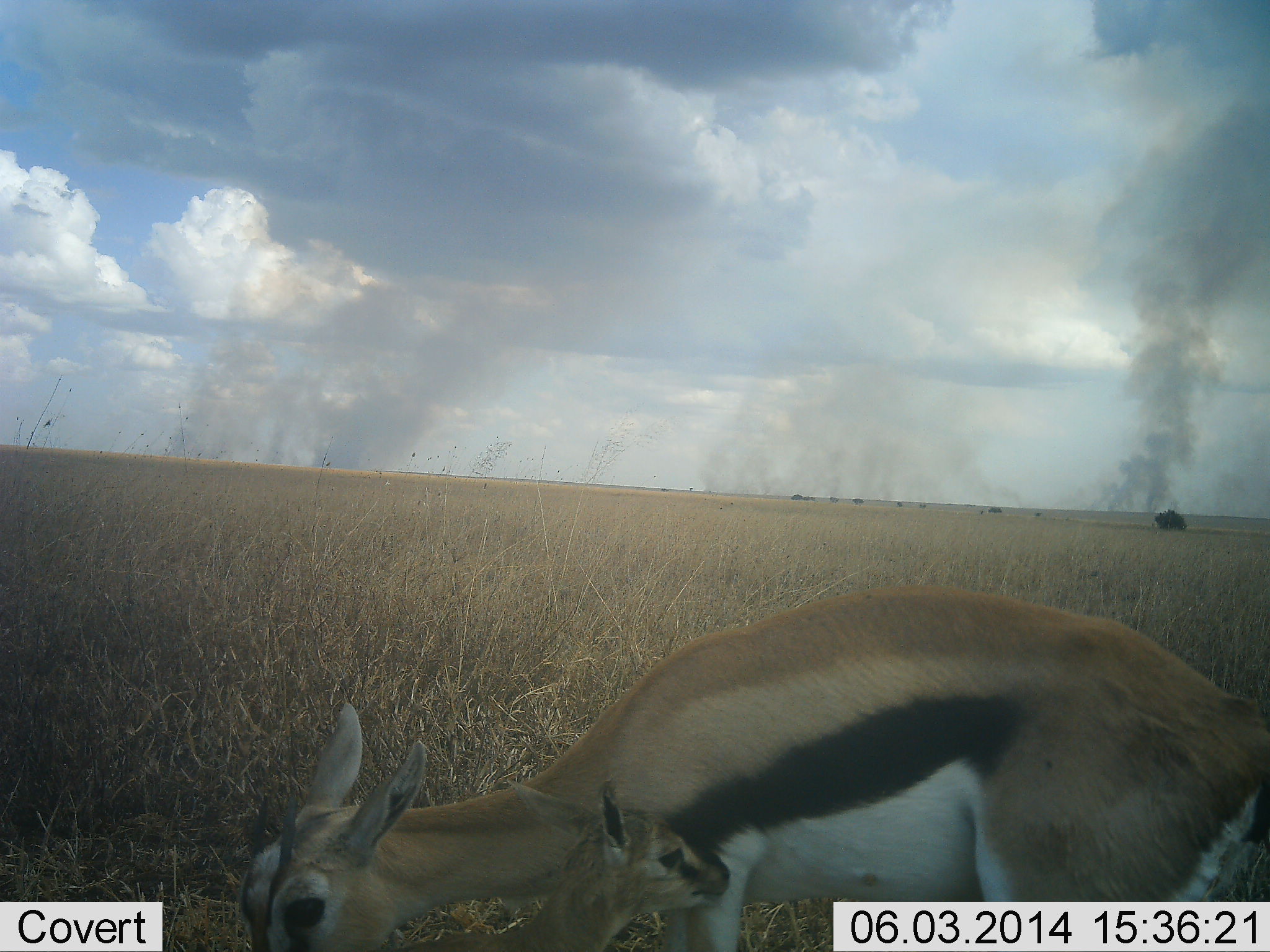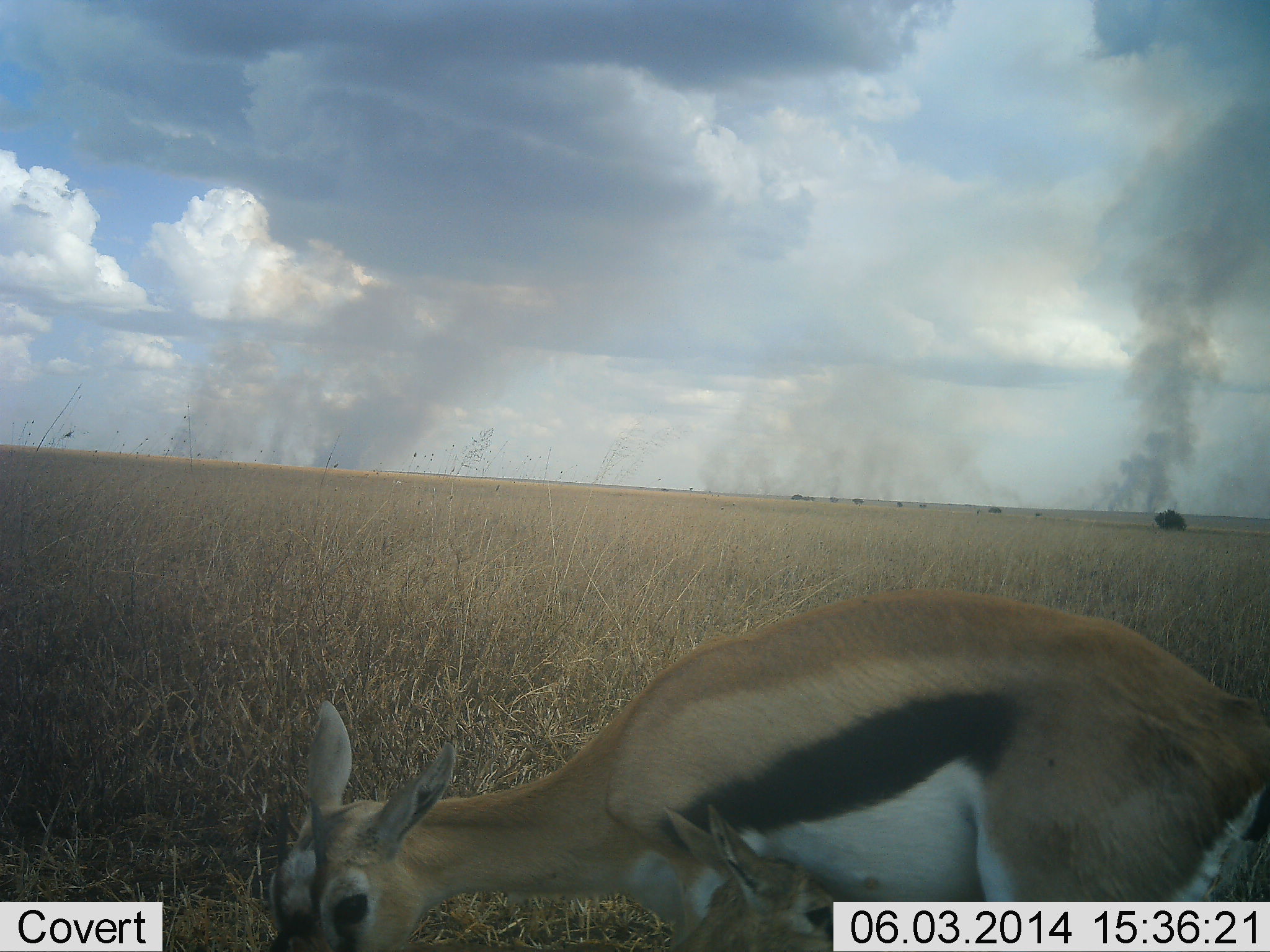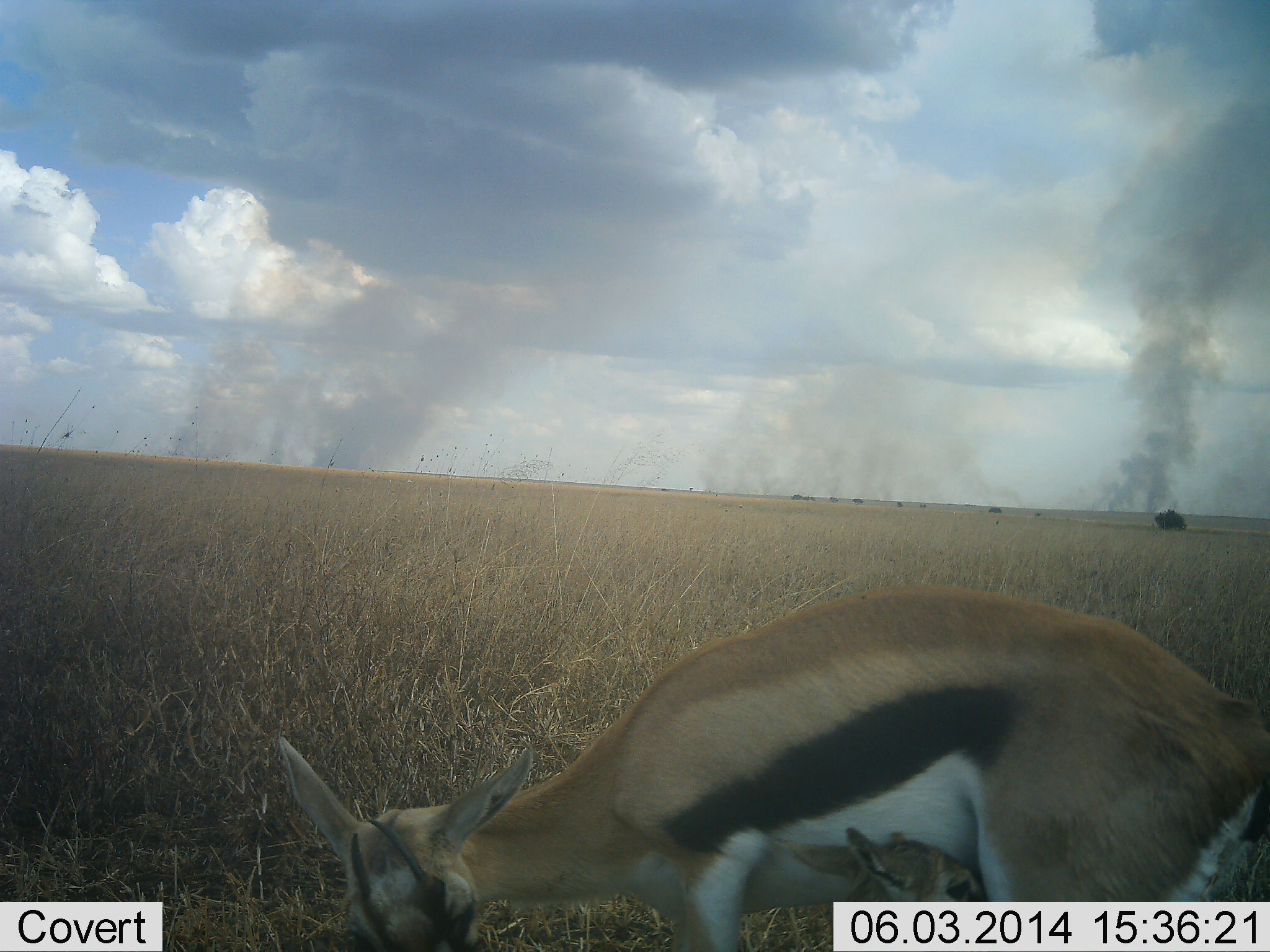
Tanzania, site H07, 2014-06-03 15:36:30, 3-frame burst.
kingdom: Animalia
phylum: Chordata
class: Mammalia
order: Artiodactyla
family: Bovidae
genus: Eudorcas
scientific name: Eudorcas thomsonii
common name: thomson's gazelle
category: gazellethomsons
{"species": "gazellethomsons (thomson's gazelle) (Eudorcas thomsonii)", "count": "2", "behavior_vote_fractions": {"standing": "36%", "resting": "3%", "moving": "3%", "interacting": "18%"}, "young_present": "56%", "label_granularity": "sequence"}